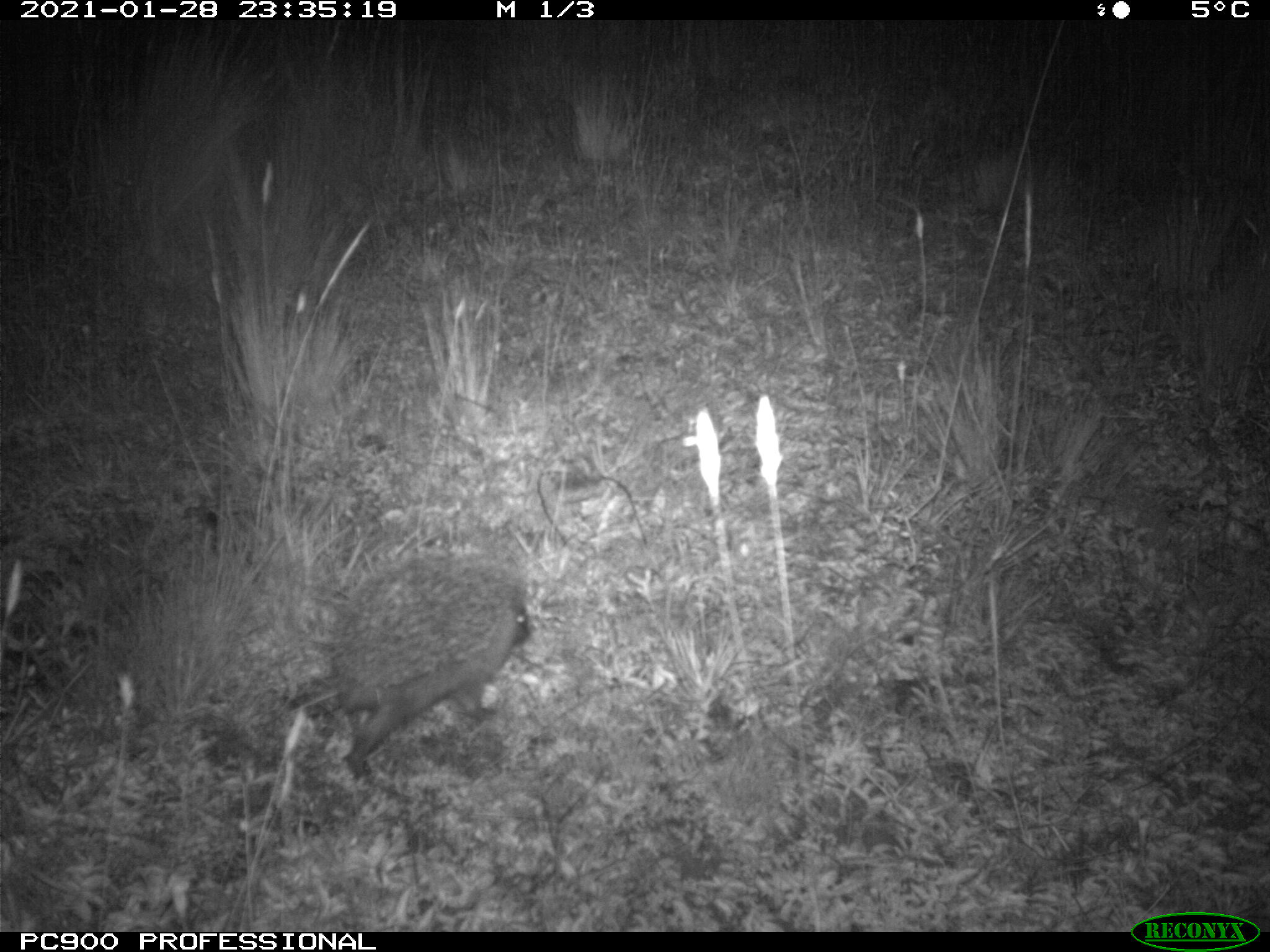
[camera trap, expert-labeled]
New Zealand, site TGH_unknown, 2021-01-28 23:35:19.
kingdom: Animalia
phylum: Chordata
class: Mammalia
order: Eulipotyphla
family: Erinaceidae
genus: Erinaceus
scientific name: Erinaceus europaeus europaeus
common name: european hedgehog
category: hedgehog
Hedgehog (european hedgehog) (Erinaceus europaeus europaeus).